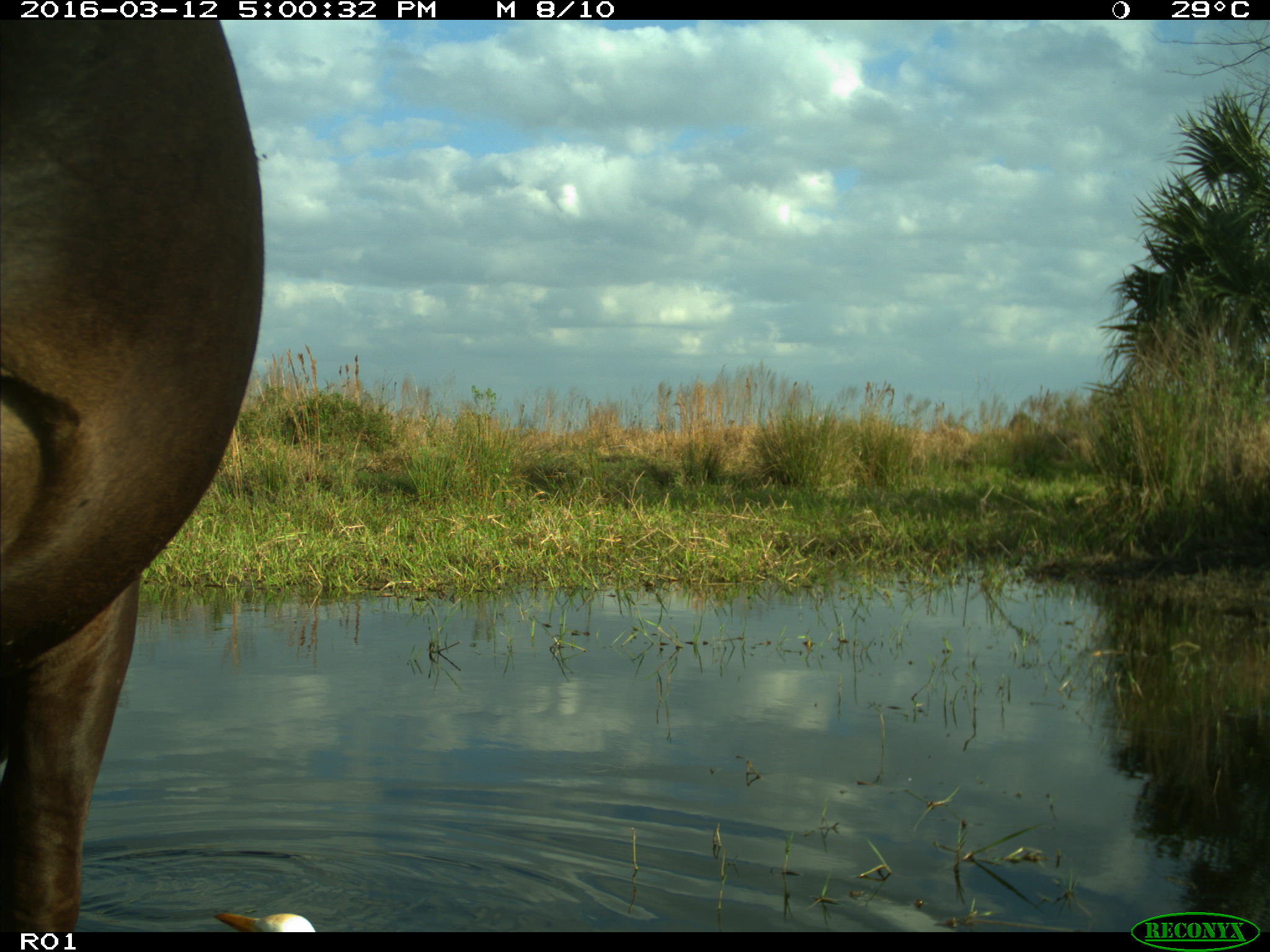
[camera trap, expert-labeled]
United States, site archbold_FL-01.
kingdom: Animalia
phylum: Chordata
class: Mammalia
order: Artiodactyla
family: Bovidae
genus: Bos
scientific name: Bos taurus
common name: domestic cow